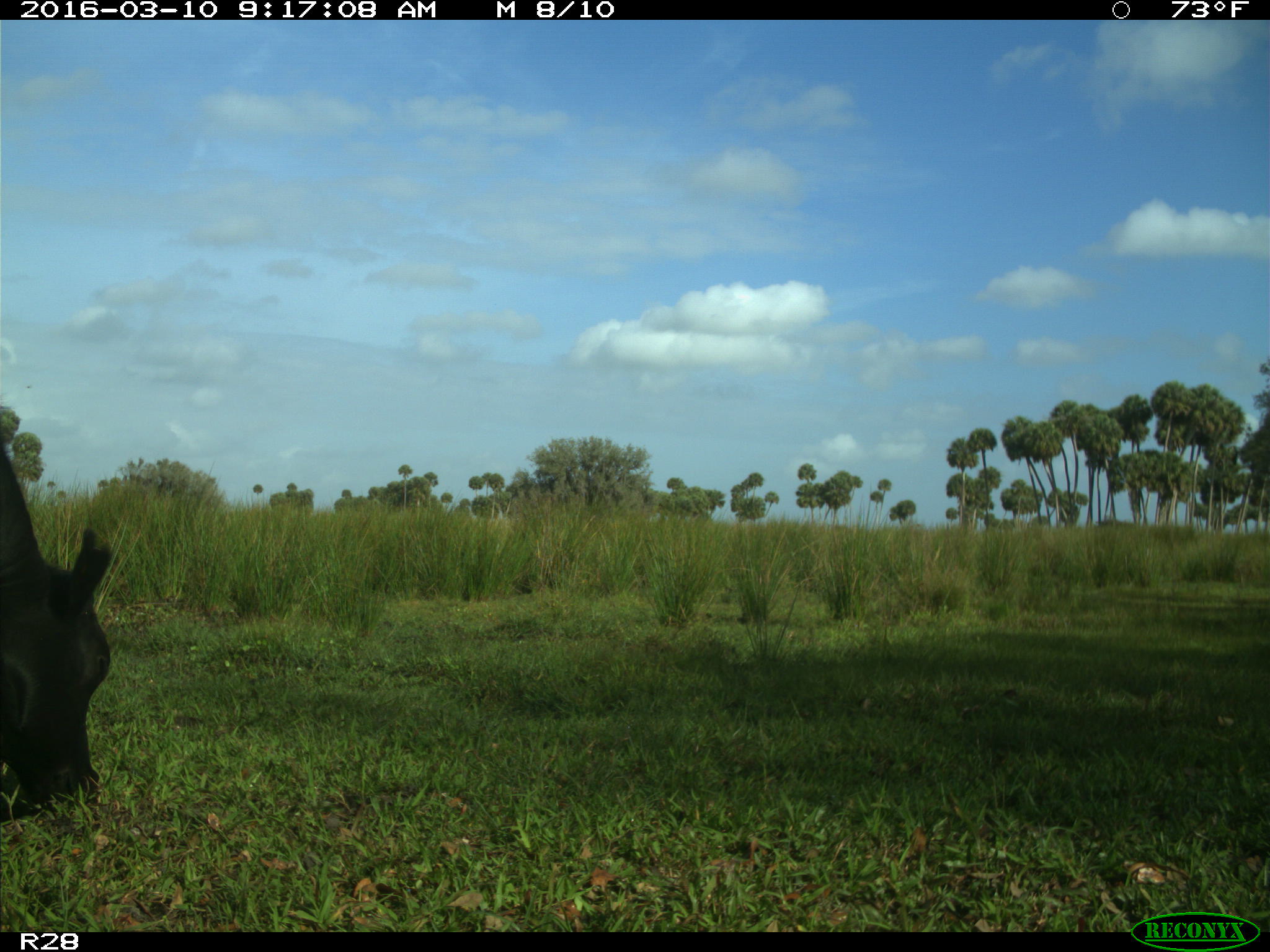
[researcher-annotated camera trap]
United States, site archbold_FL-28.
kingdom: Animalia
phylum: Chordata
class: Mammalia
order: Artiodactyla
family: Bovidae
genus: Bos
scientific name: Bos taurus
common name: domestic cow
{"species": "Bos taurus (domestic cow)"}